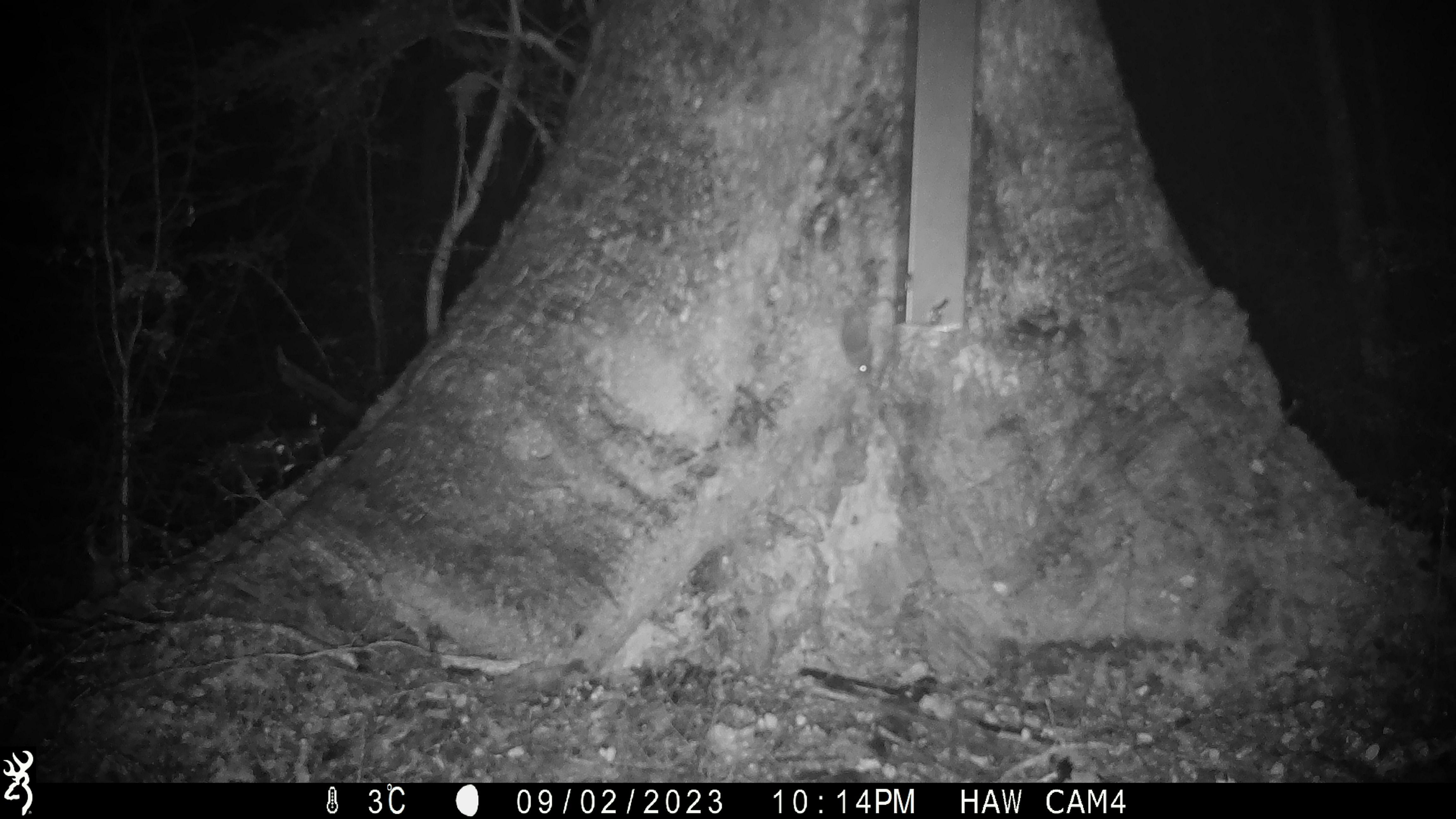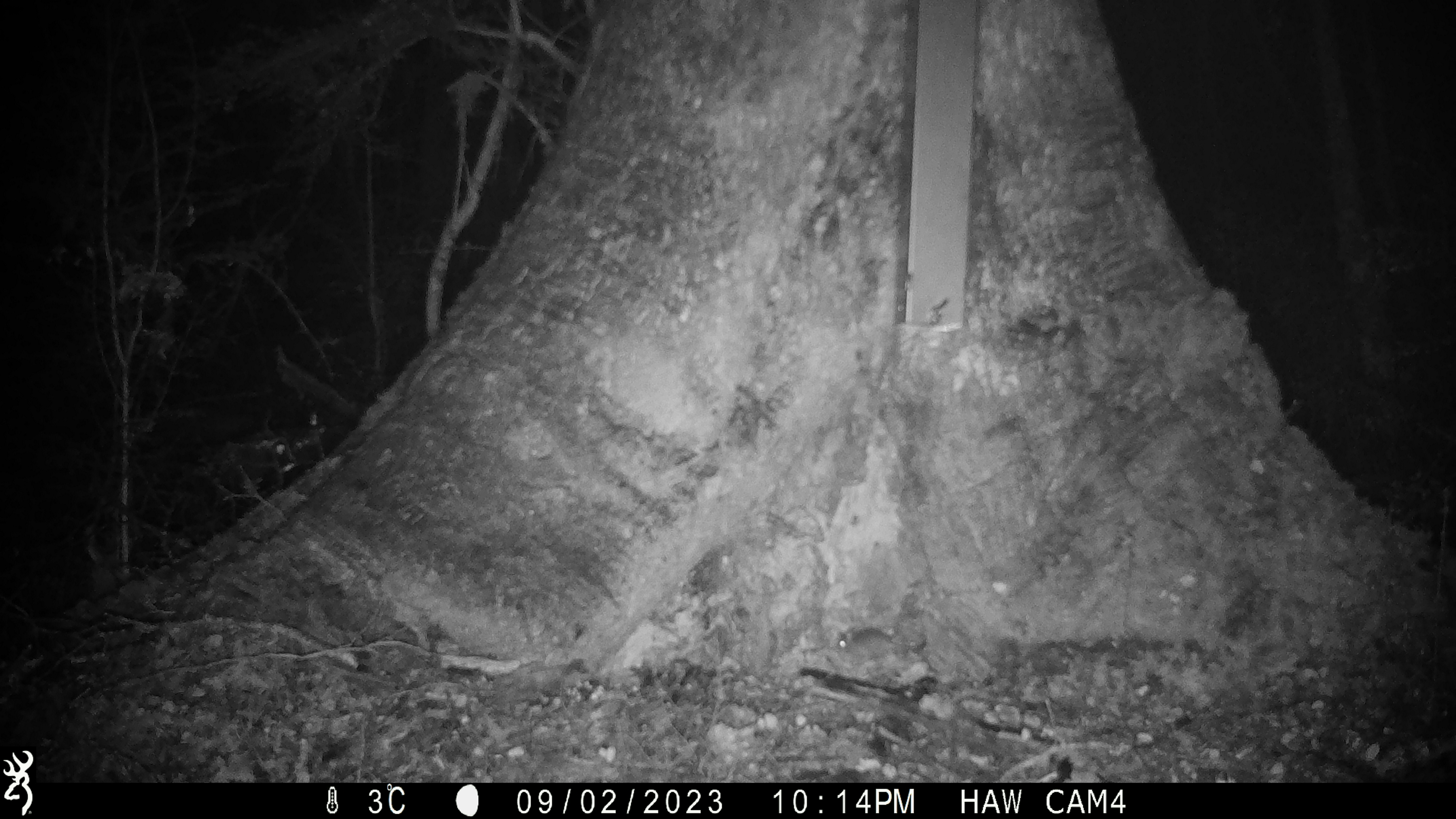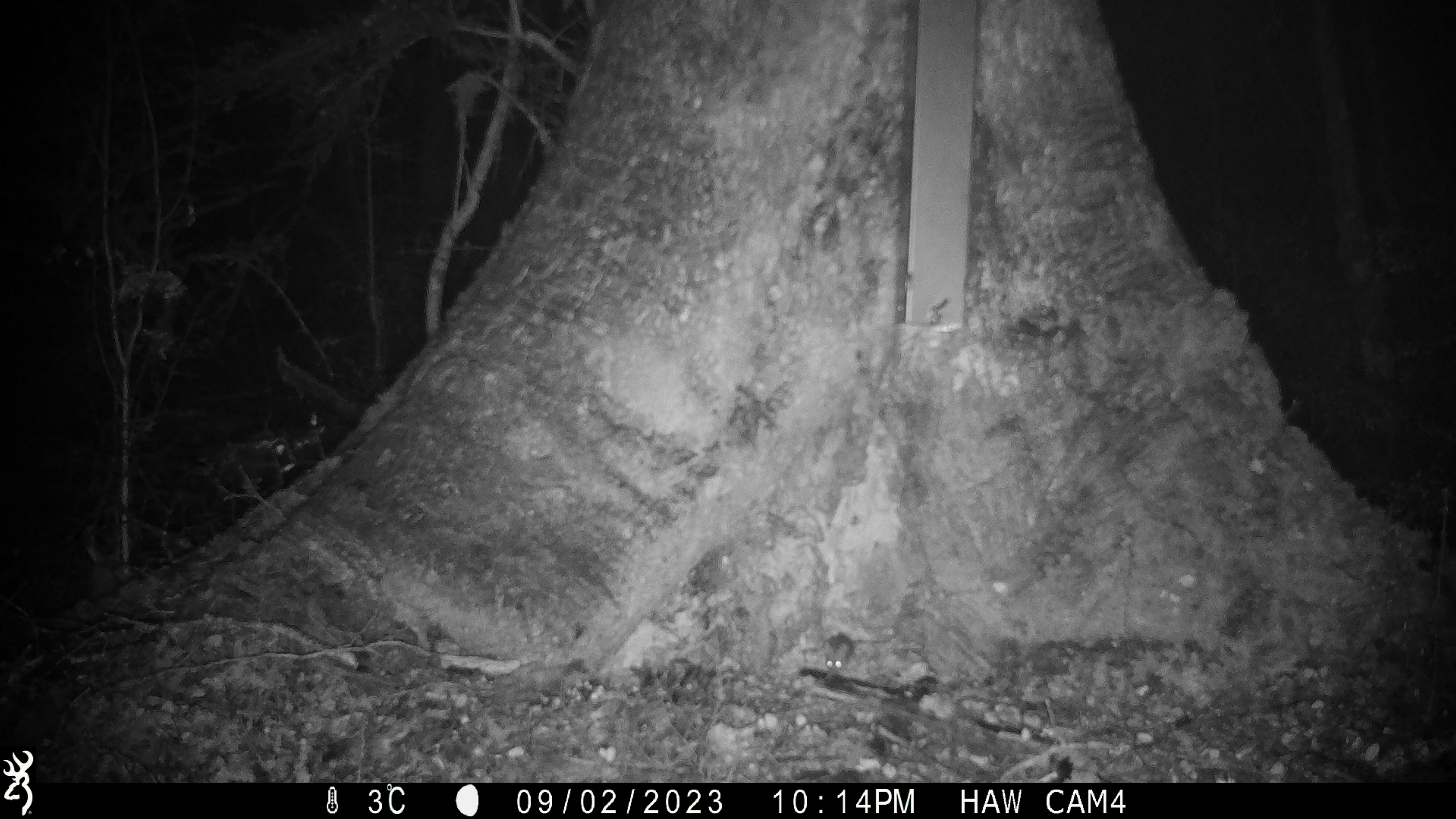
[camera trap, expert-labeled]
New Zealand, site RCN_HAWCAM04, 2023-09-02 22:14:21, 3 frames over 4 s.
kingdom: Animalia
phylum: Chordata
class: Mammalia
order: Rodentia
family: Muridae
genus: Mus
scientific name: Mus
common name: mouse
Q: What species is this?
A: Mouse (Mus).